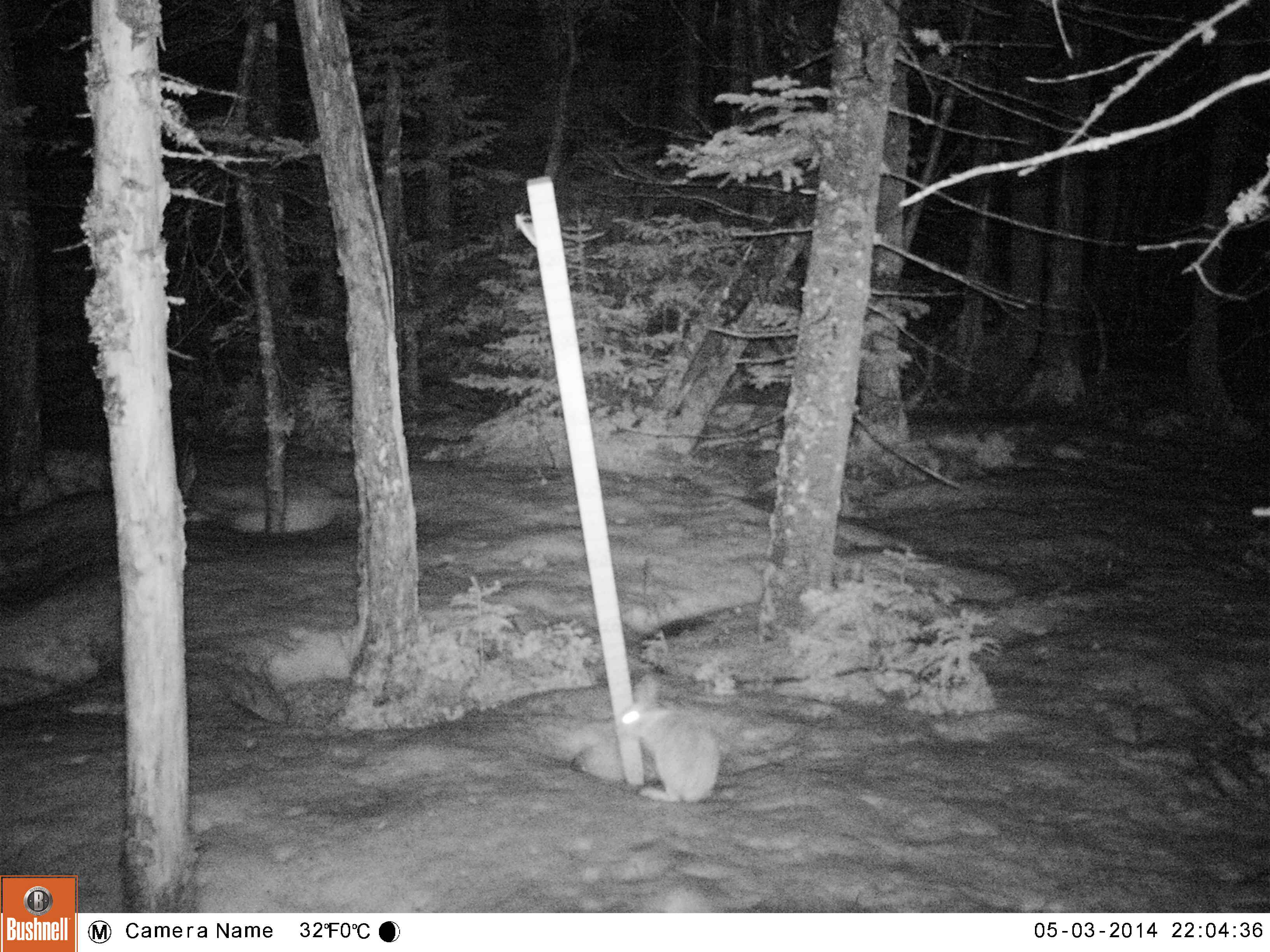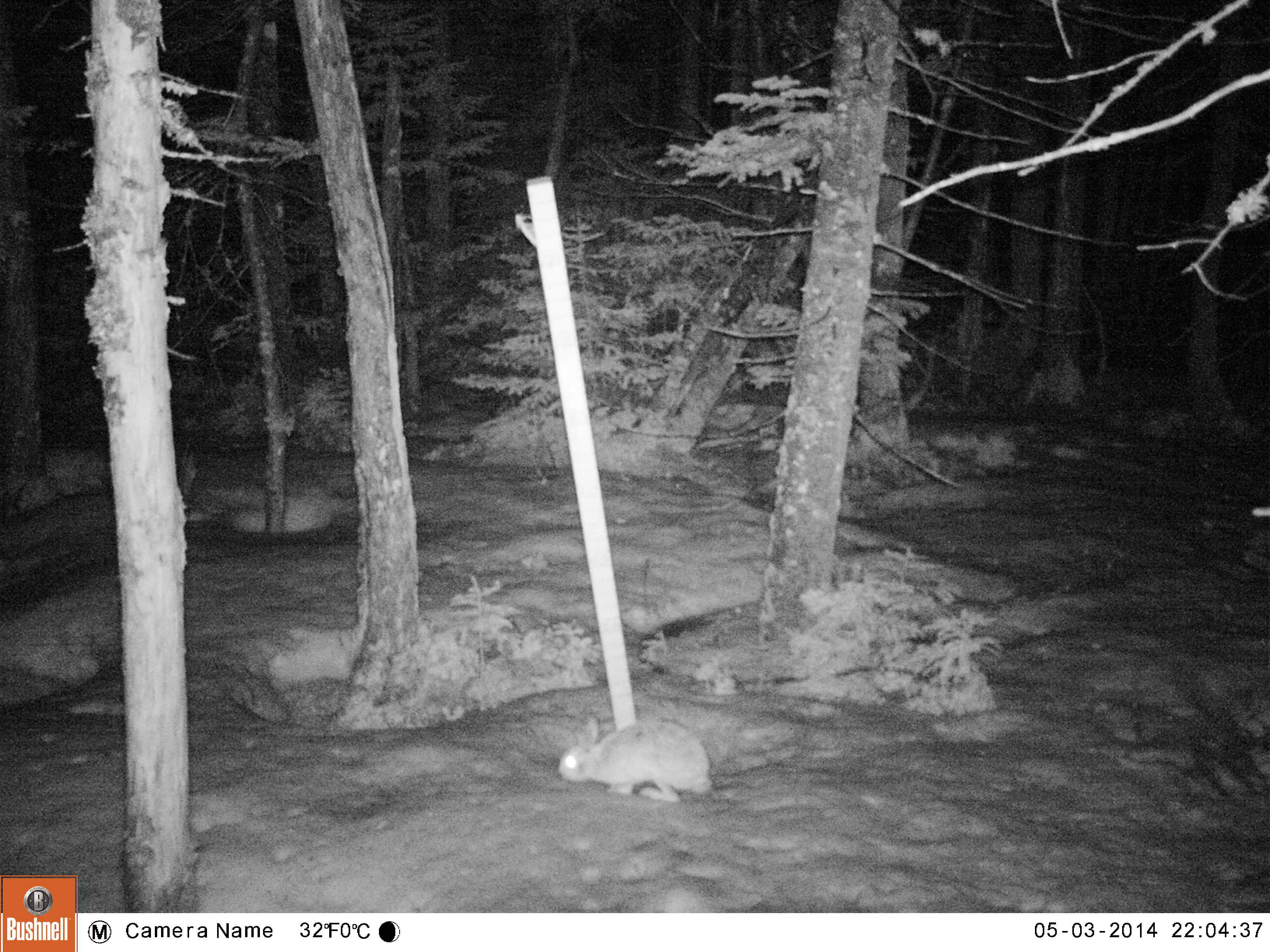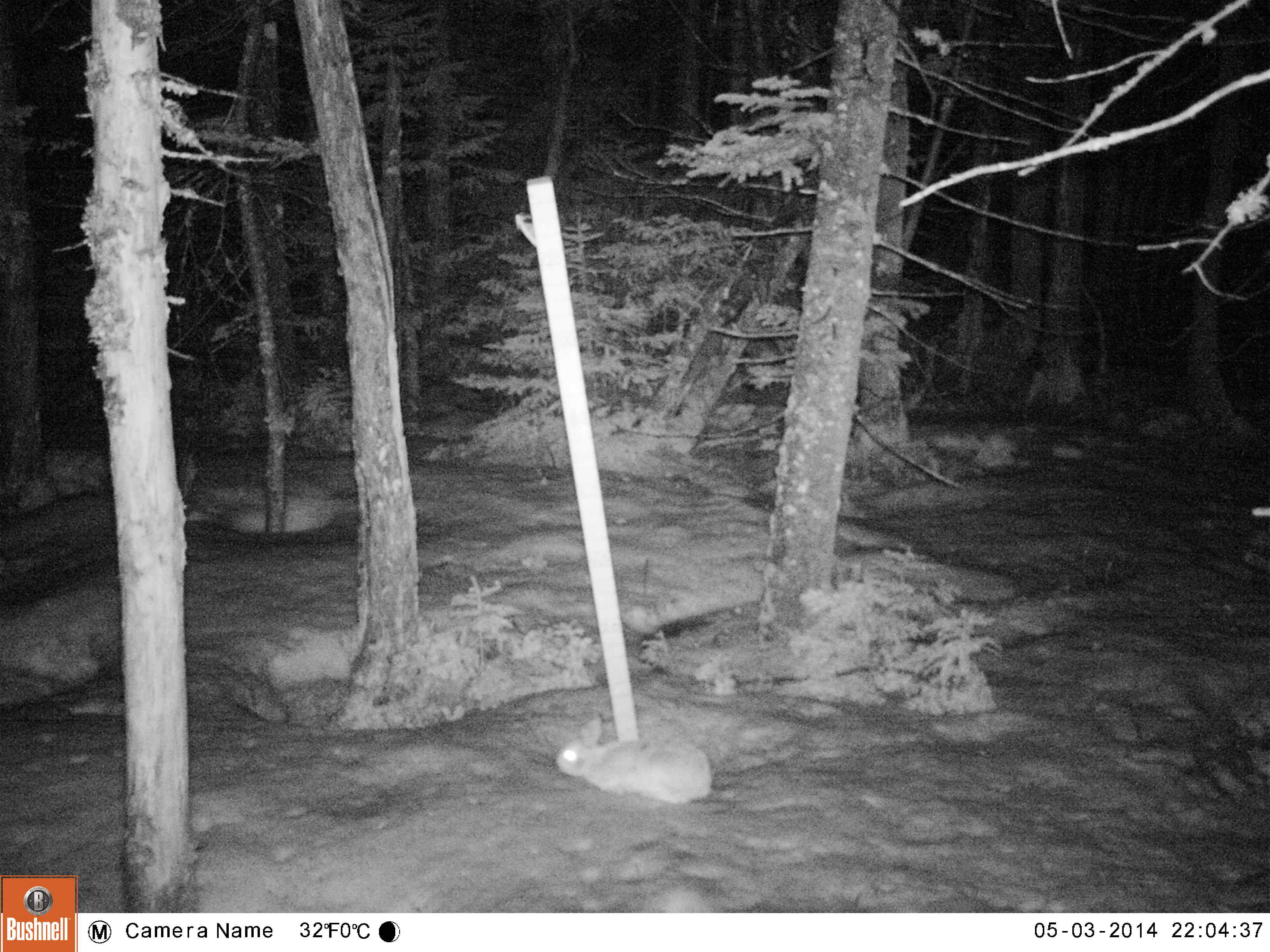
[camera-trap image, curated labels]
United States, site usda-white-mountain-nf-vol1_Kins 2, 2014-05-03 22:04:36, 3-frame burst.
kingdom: Animalia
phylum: Chordata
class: Mammalia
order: Lagomorpha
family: Leporidae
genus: Lepus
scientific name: Lepus americanus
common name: snowshoe hare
Snowshoe hare (Lepus americanus).